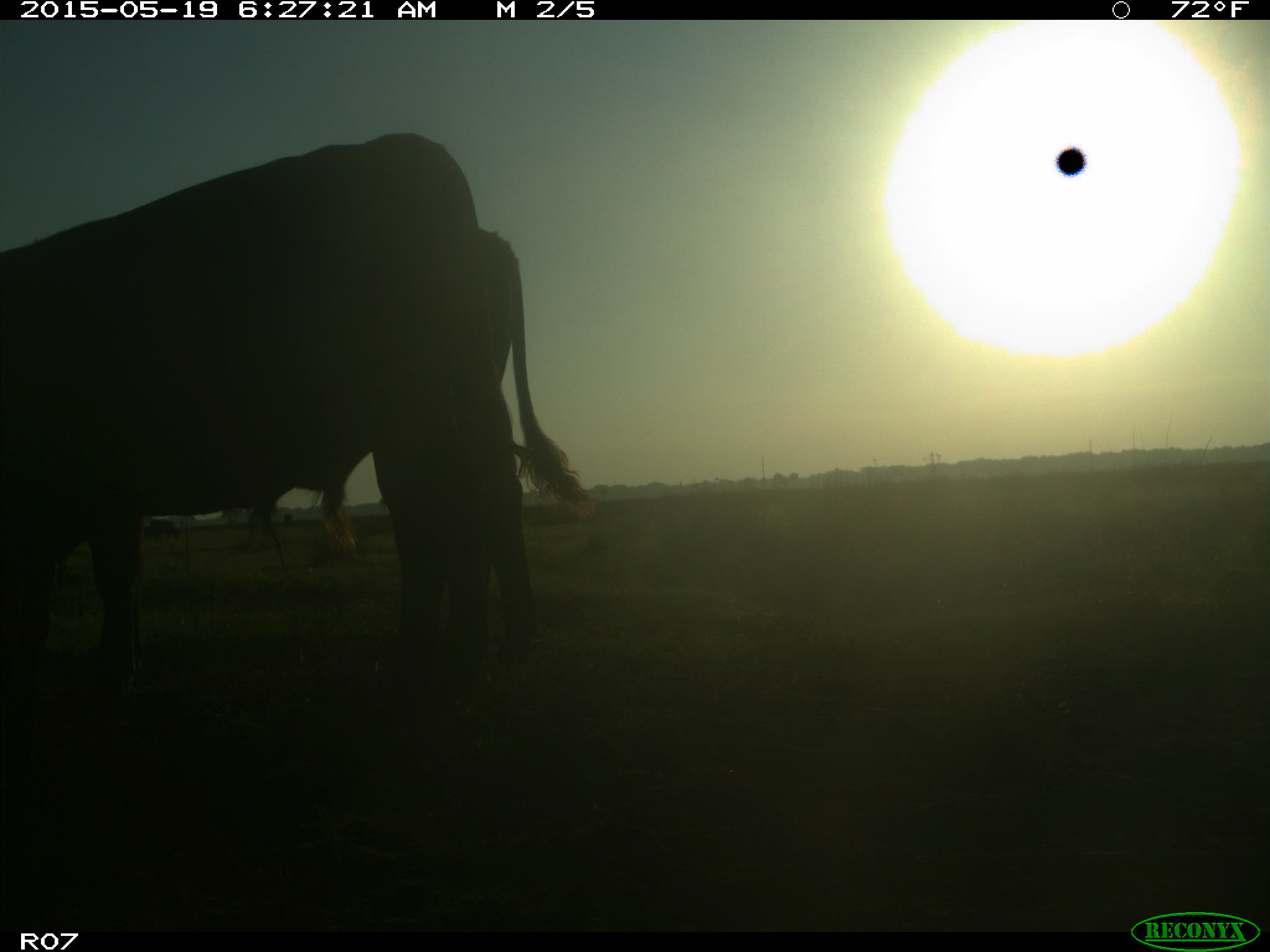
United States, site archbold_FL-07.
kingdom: Animalia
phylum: Chordata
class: Mammalia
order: Artiodactyla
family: Bovidae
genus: Bos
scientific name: Bos taurus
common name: domestic cow